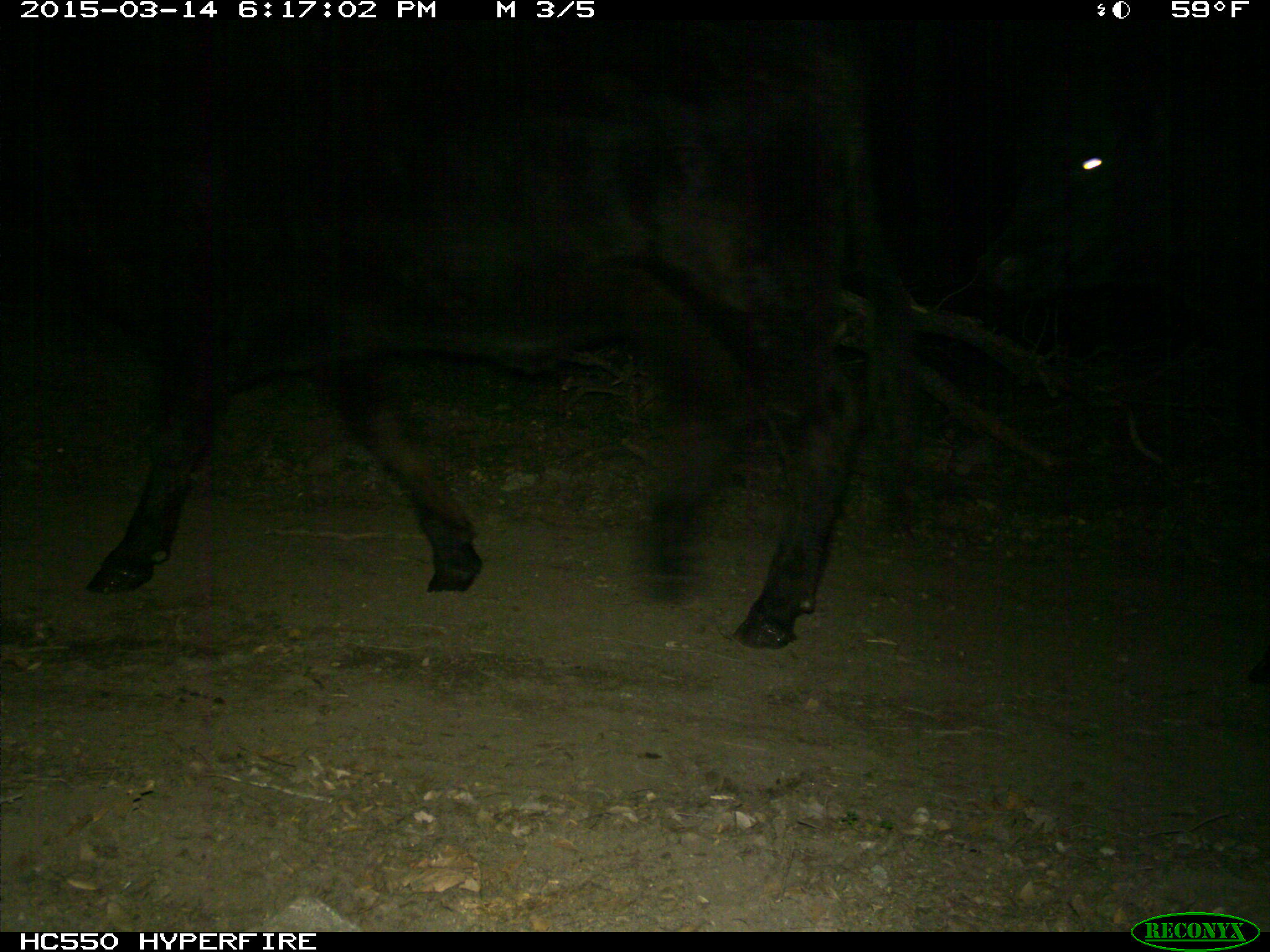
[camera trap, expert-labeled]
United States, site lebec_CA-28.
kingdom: Animalia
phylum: Chordata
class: Mammalia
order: Artiodactyla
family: Bovidae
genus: Bos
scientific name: Bos taurus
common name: domestic cow